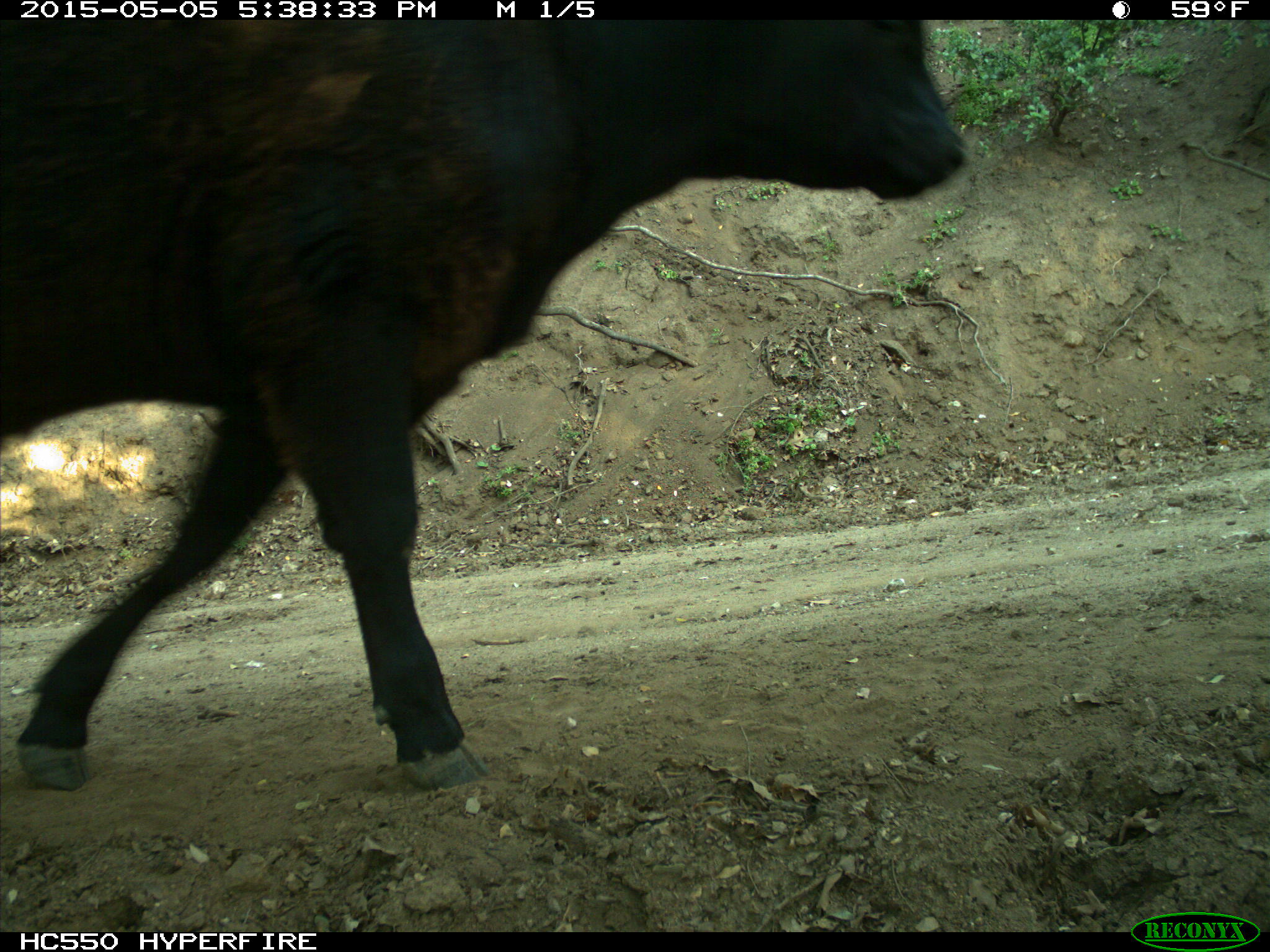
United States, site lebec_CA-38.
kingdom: Animalia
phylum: Chordata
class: Mammalia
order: Artiodactyla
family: Bovidae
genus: Bos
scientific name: Bos taurus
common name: domestic cow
Bos taurus (domestic cow).